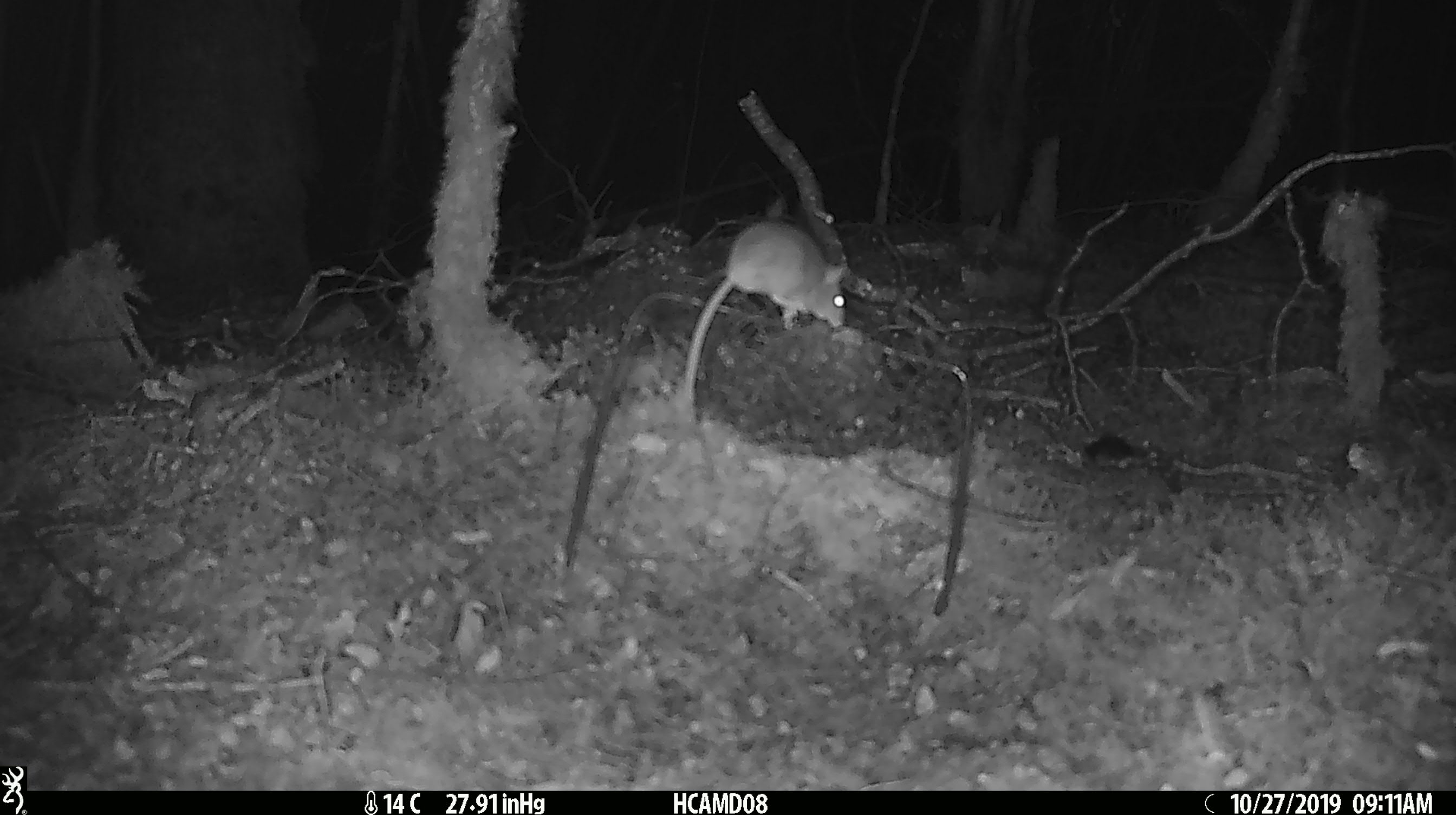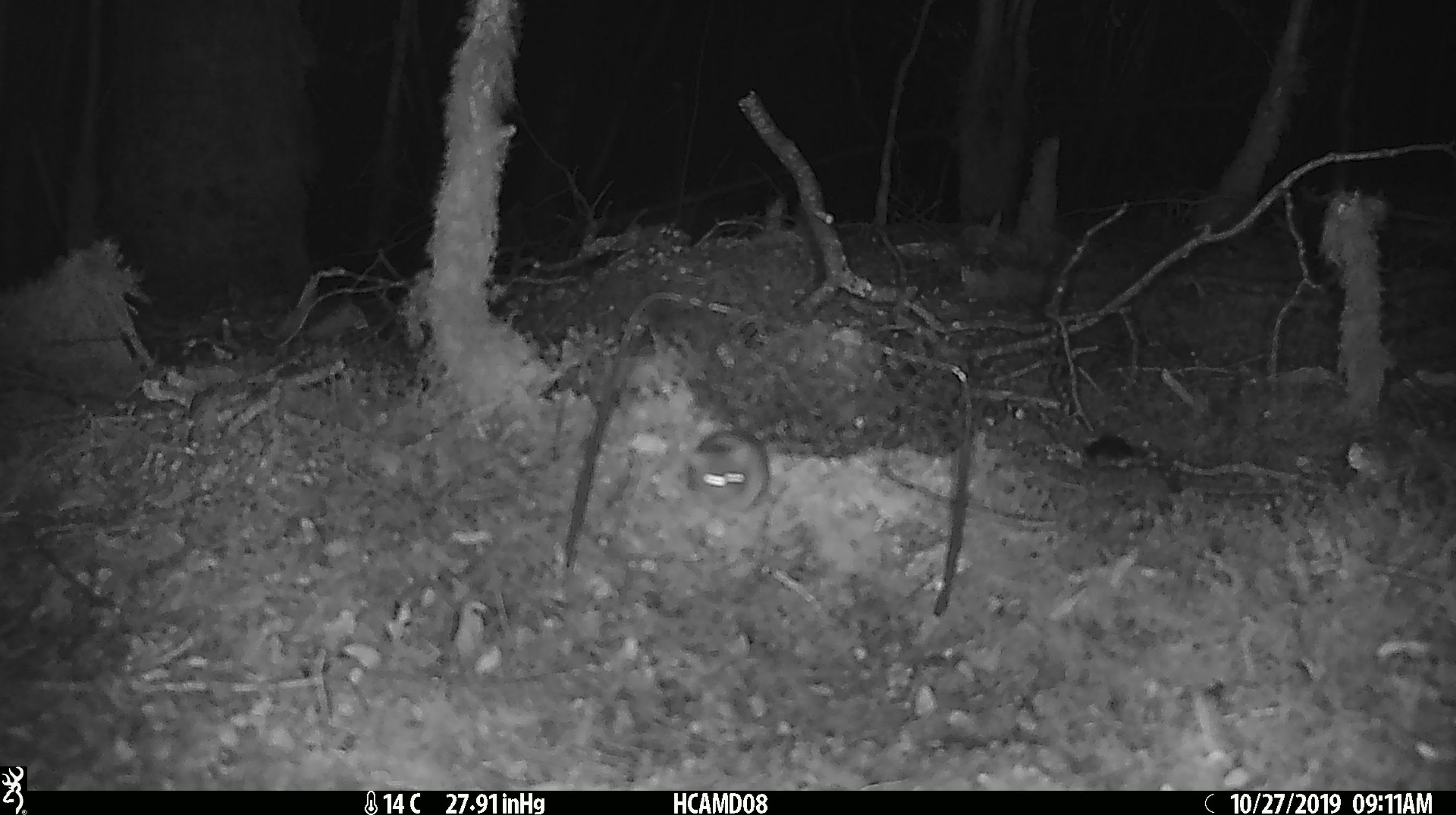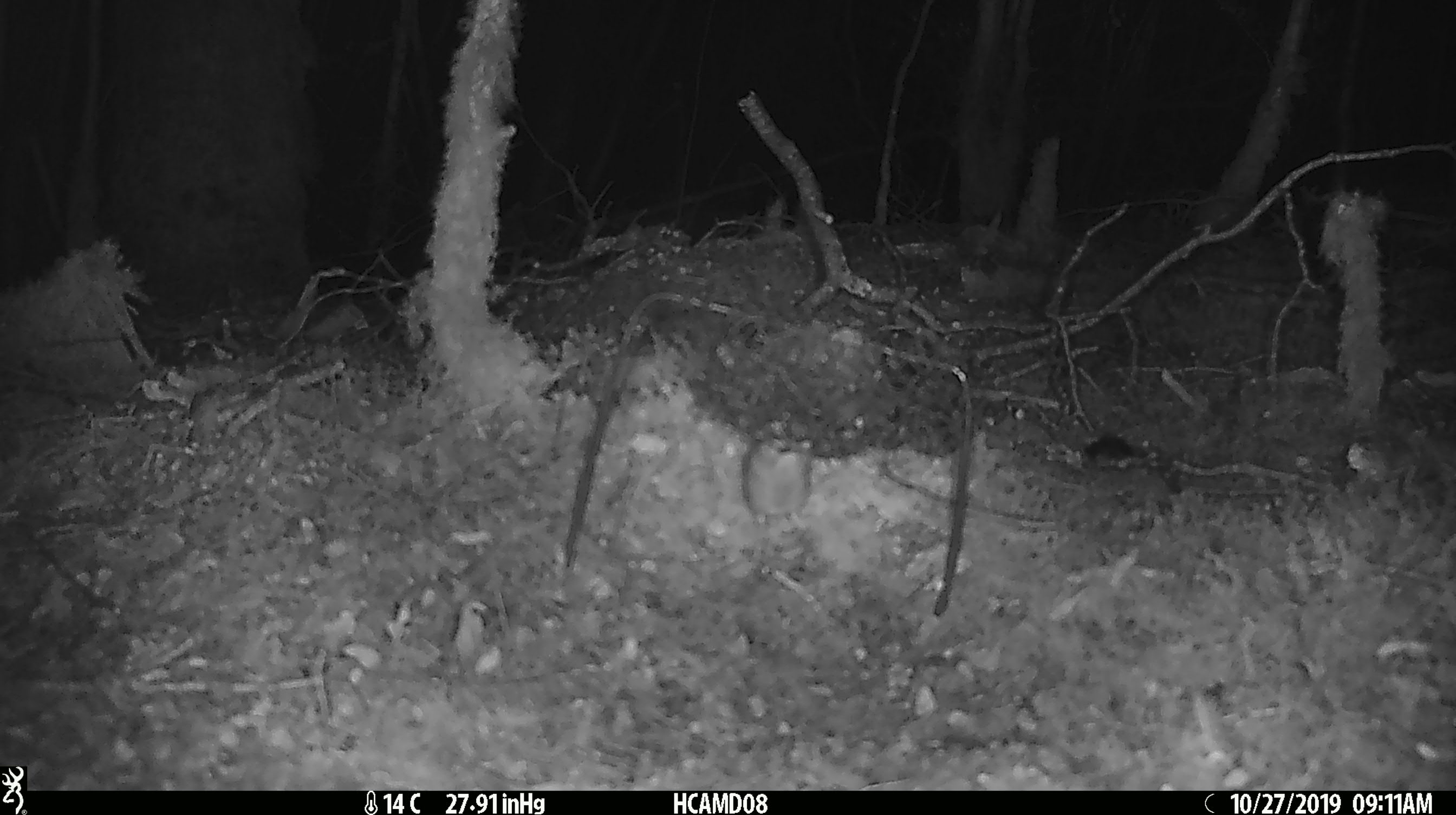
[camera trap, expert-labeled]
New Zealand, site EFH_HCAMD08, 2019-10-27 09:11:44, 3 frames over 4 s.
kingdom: Animalia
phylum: Chordata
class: Mammalia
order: Rodentia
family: Muridae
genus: Mus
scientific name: Mus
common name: mouse